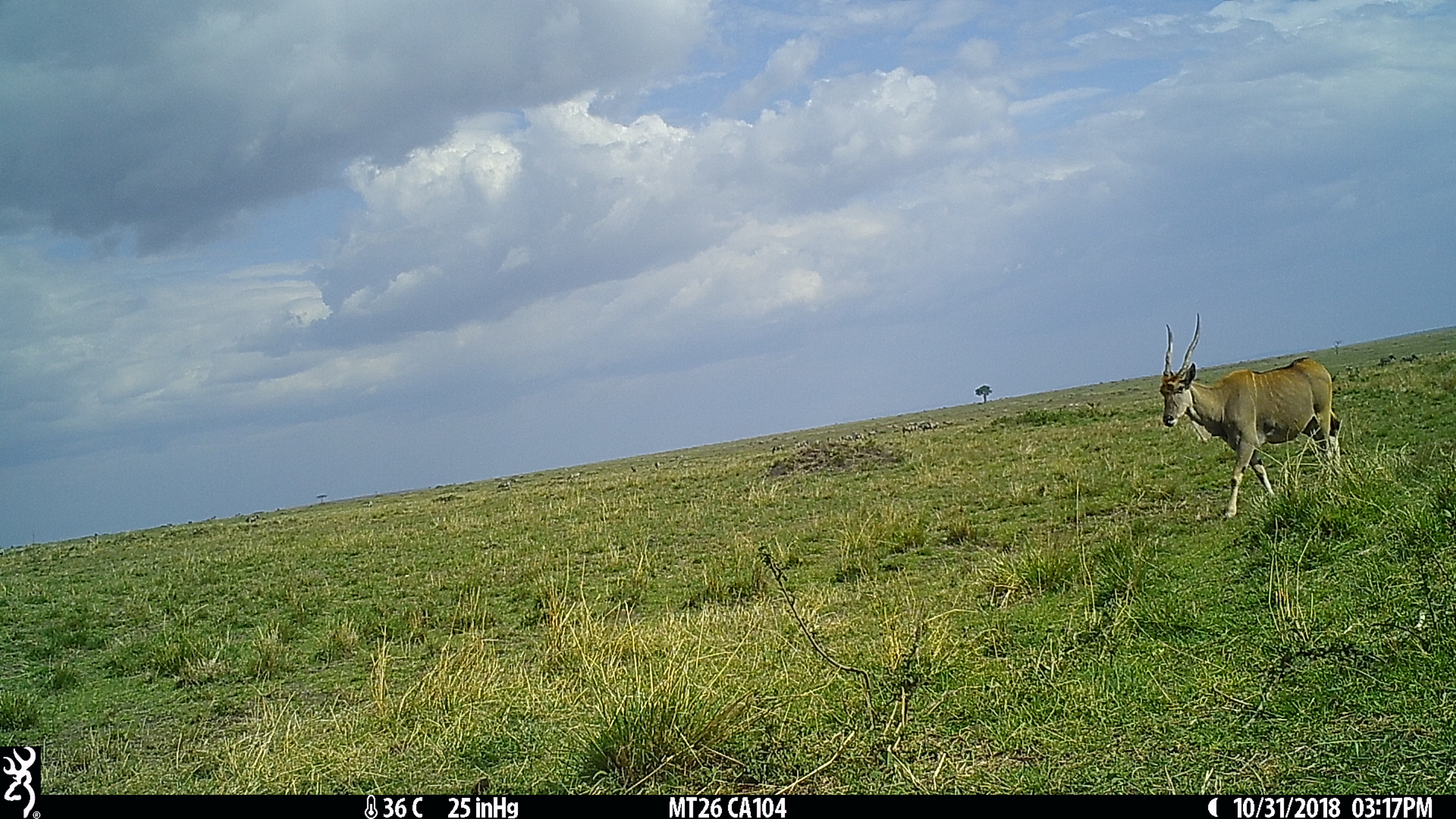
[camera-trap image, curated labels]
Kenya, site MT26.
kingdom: Animalia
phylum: Chordata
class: Mammalia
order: Artiodactyla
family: Bovidae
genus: Tragelaphus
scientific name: Tragelaphus oryx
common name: eland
Eland (Tragelaphus oryx).